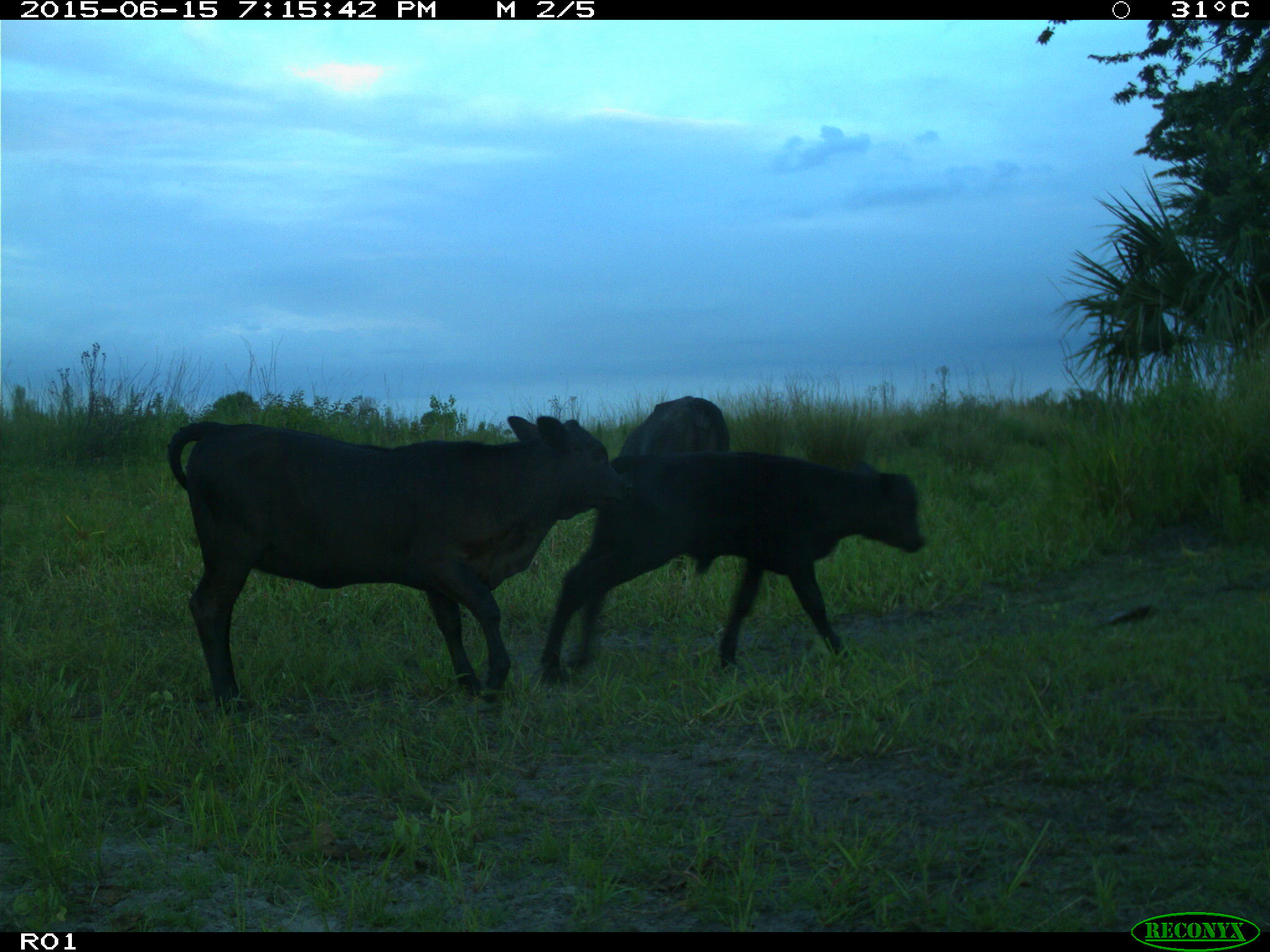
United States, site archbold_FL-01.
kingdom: Animalia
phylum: Chordata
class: Mammalia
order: Artiodactyla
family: Bovidae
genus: Bos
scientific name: Bos taurus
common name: domestic cow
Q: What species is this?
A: Bos taurus (domestic cow).